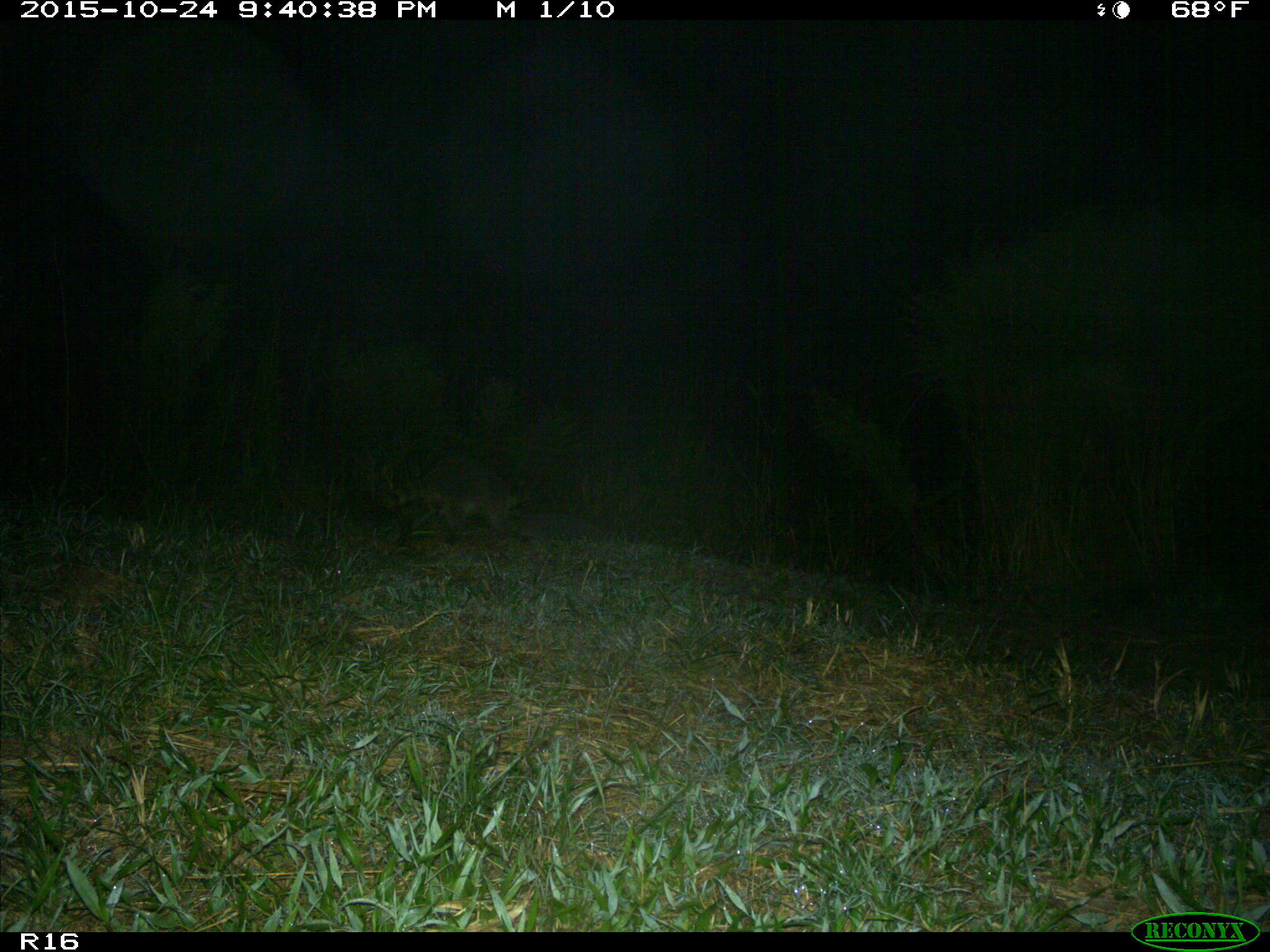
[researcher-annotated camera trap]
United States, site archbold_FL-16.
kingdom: Animalia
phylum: Chordata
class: Mammalia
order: Carnivora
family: Procyonidae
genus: Procyon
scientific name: Procyon lotor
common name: common raccoon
Procyon lotor (common raccoon).